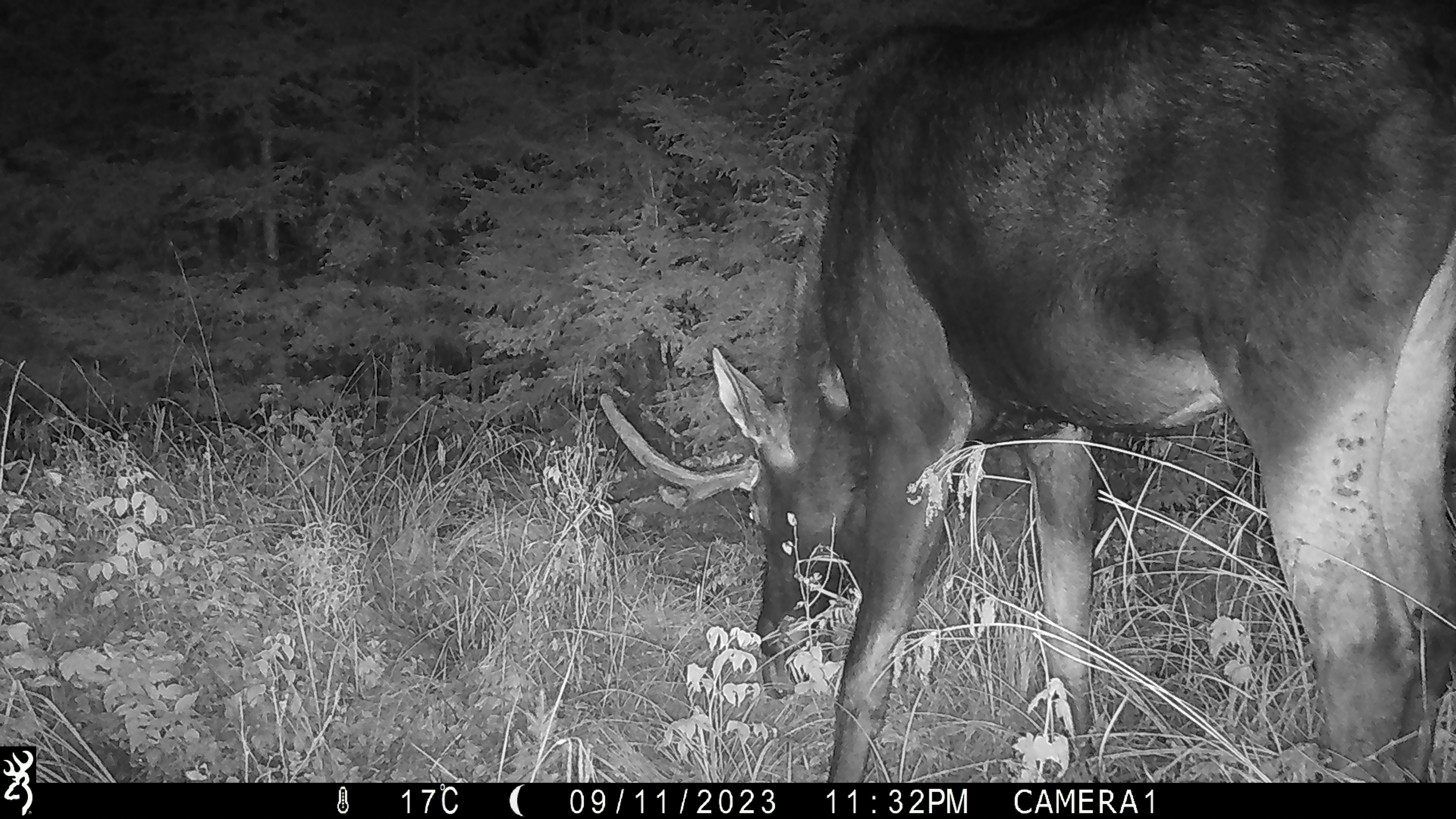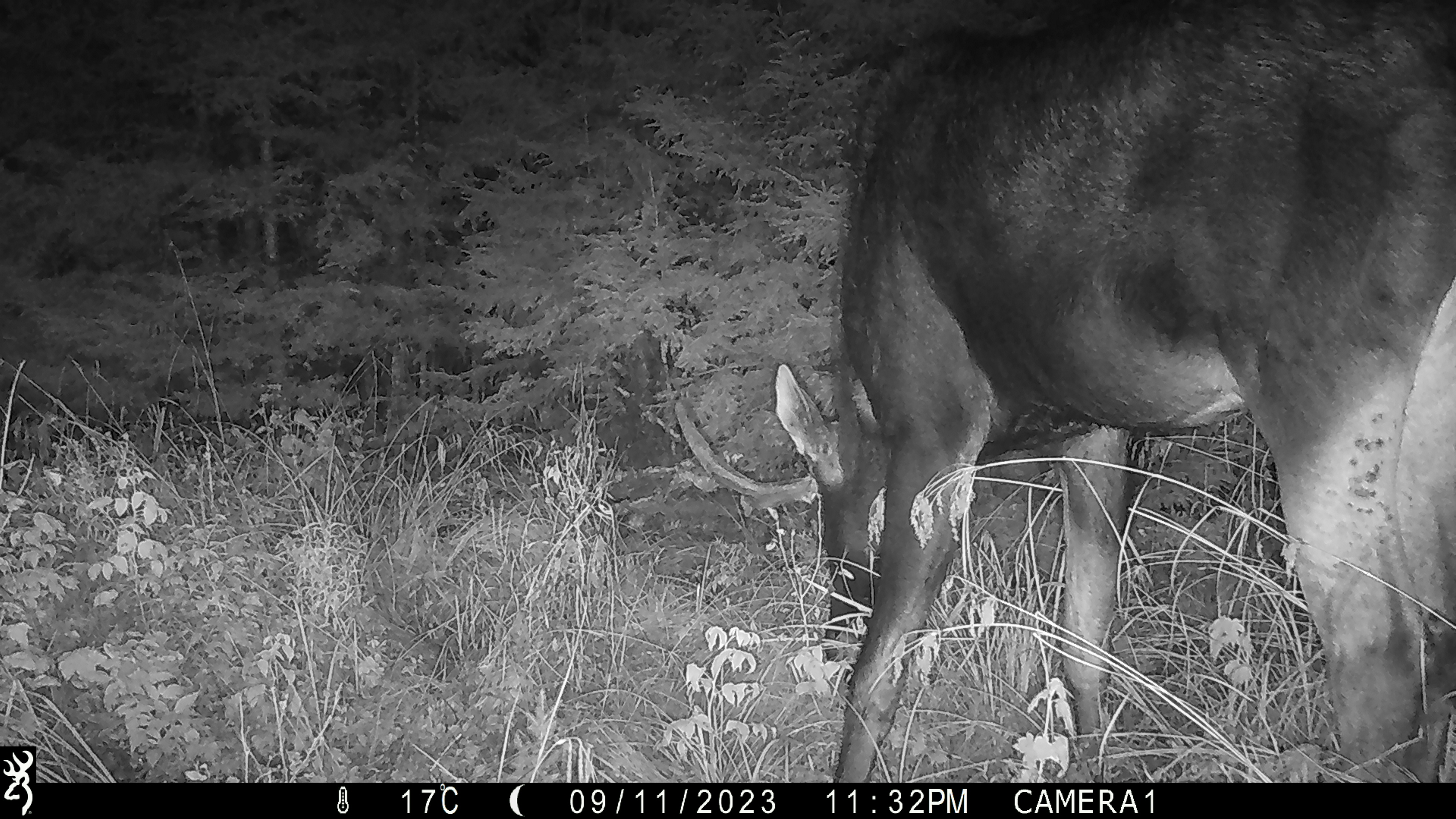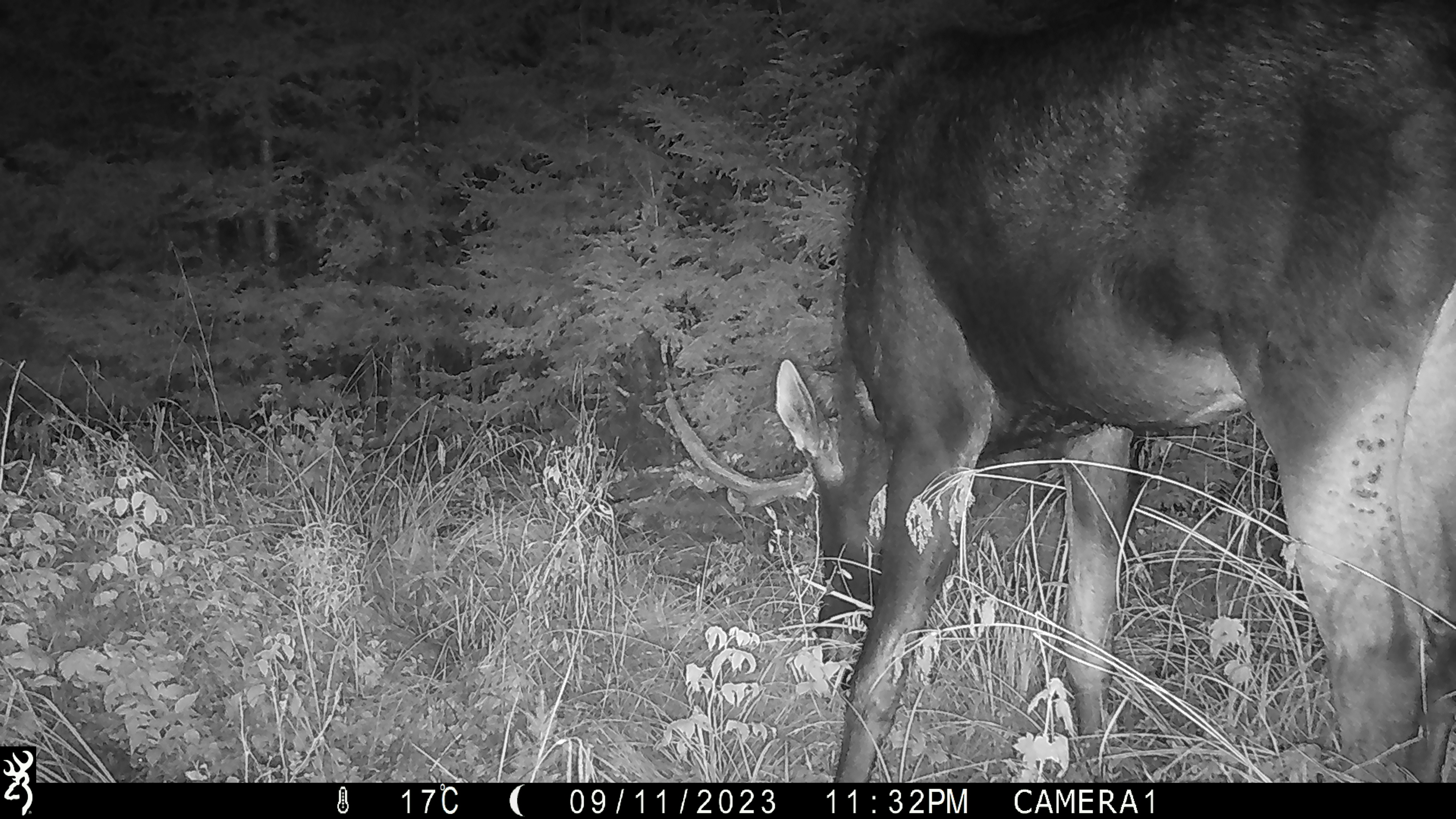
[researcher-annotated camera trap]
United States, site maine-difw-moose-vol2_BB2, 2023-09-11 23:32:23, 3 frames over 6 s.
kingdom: Animalia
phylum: Chordata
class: Mammalia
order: Artiodactyla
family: Cervidae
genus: Alces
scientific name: Alces alces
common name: moose